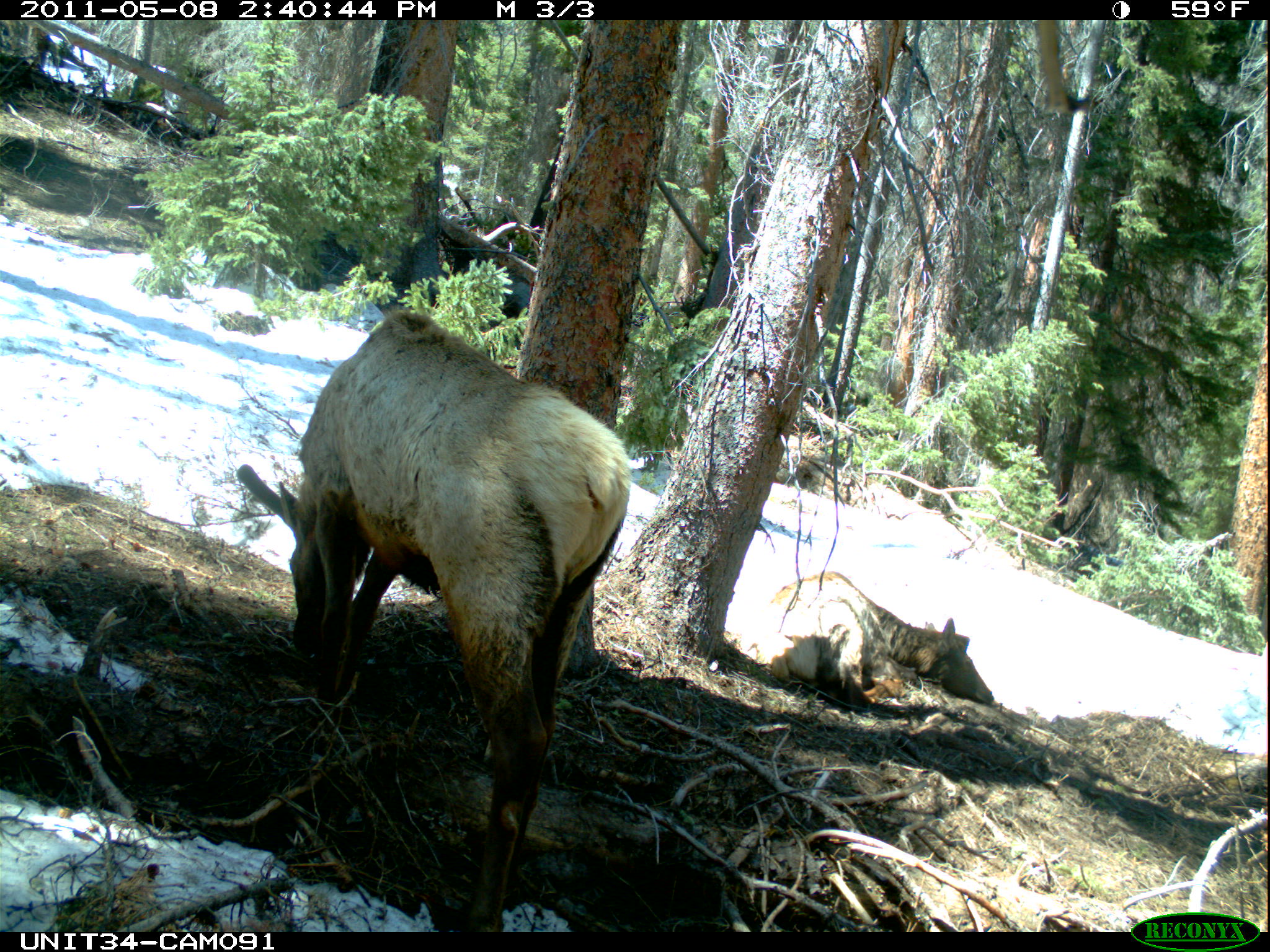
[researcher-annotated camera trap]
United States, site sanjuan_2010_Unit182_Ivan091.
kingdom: Animalia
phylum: Chordata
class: Mammalia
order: Artiodactyla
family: Cervidae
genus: Cervus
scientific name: Cervus elaphus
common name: red deer